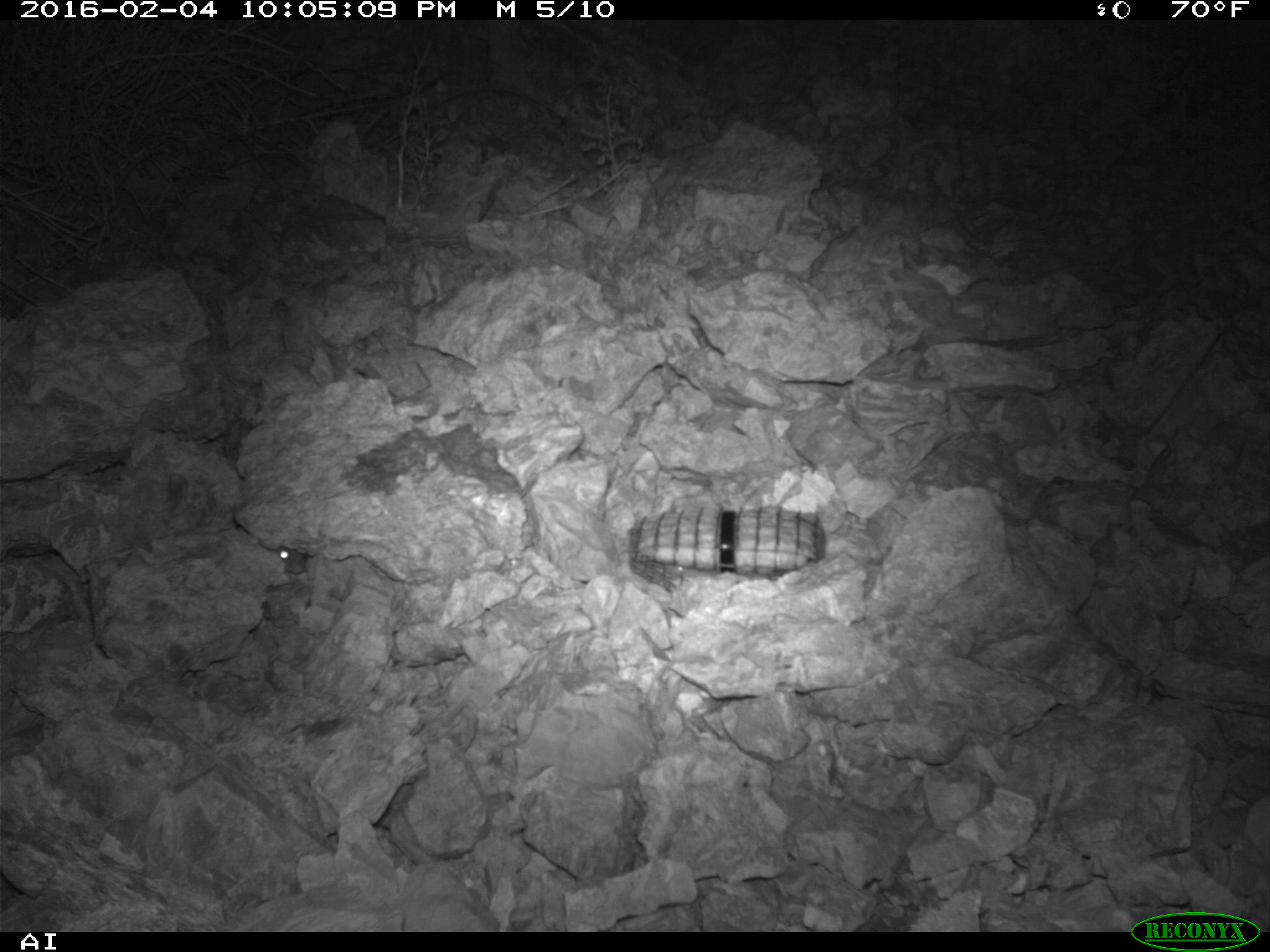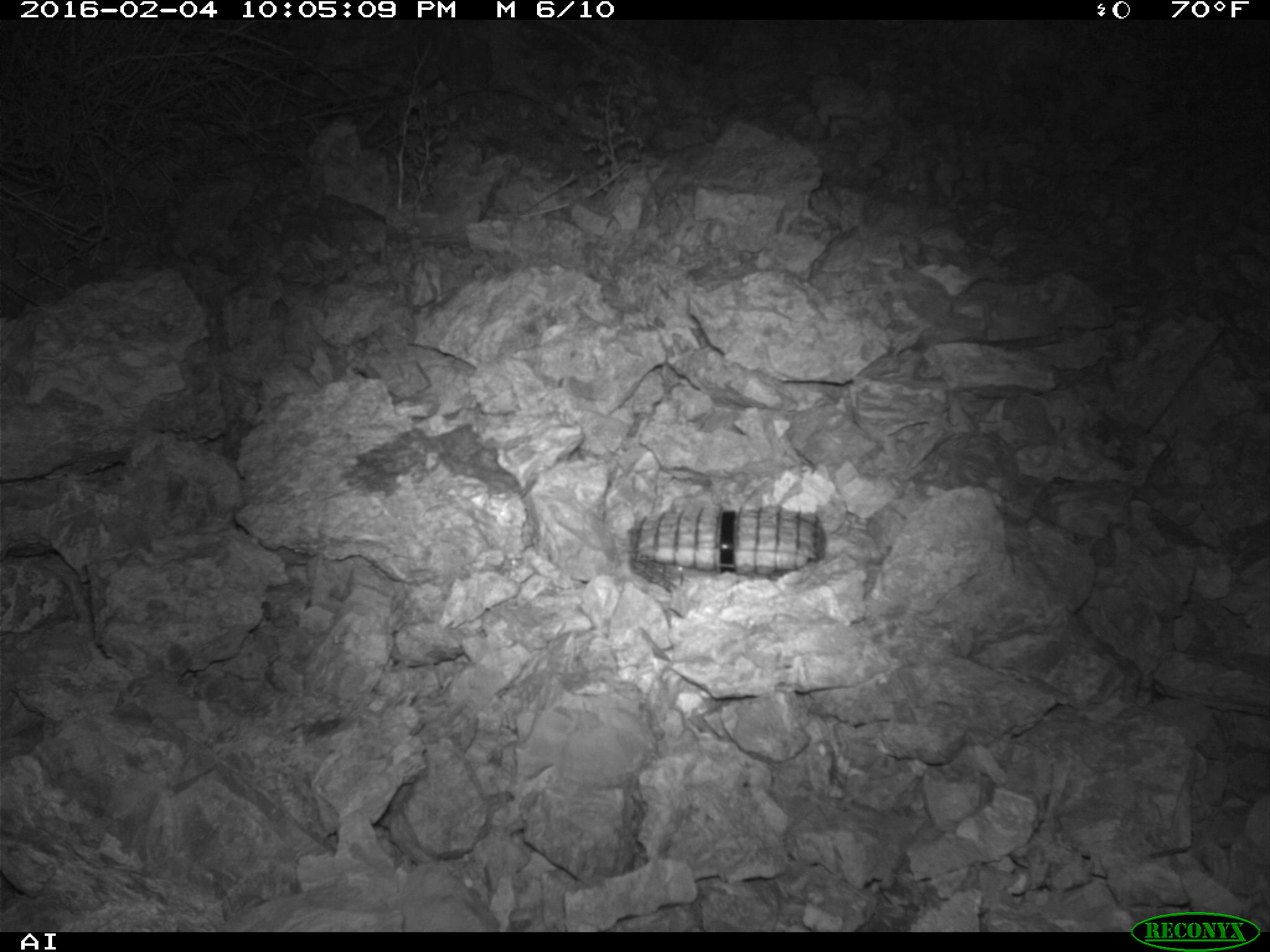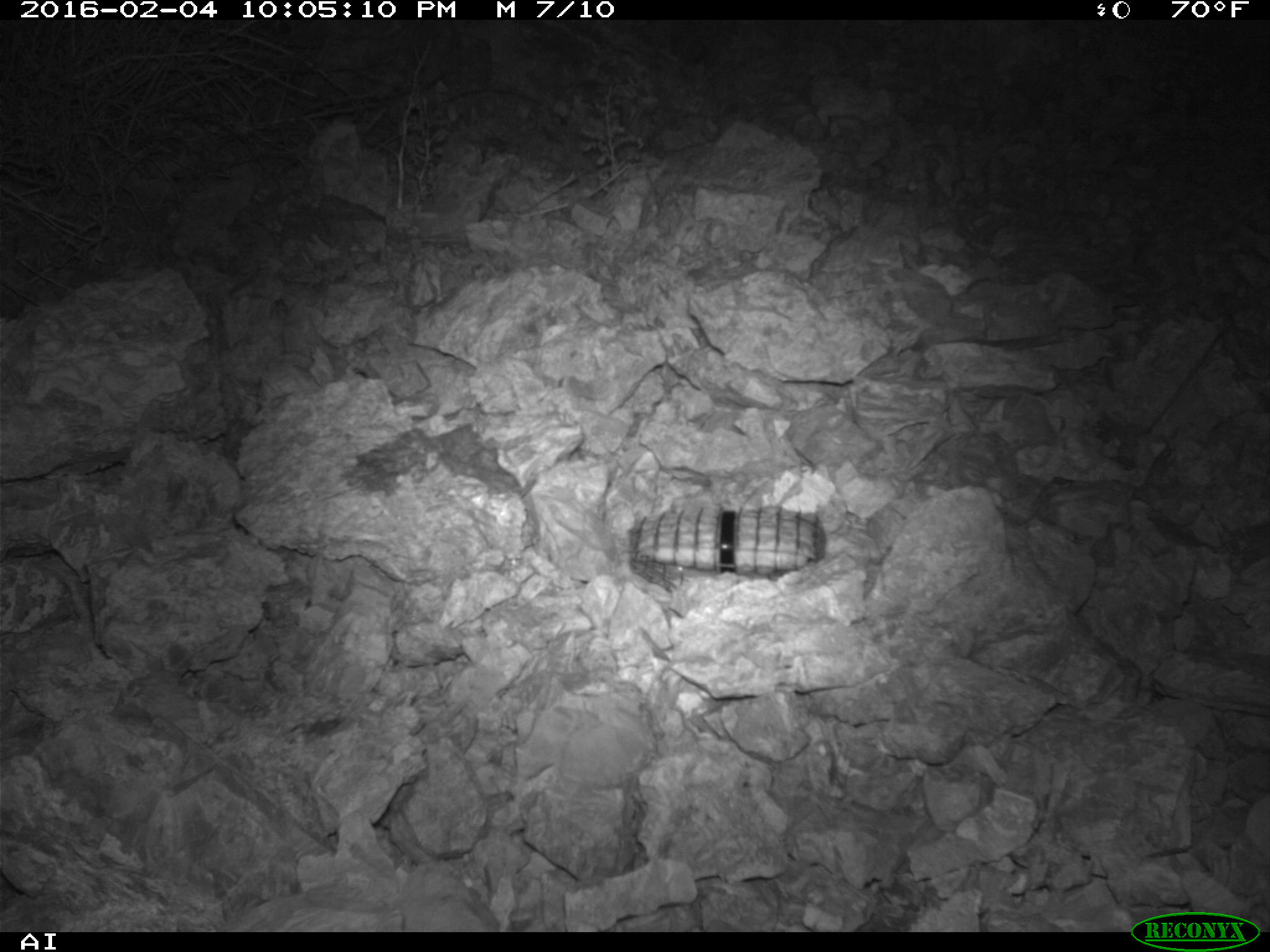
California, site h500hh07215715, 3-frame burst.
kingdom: Animalia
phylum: Chordata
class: Mammalia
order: Rodentia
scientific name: Rodentia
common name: rodent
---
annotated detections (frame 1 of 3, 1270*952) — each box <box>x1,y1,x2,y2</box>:
rodent: <box>276,545,304,575</box>